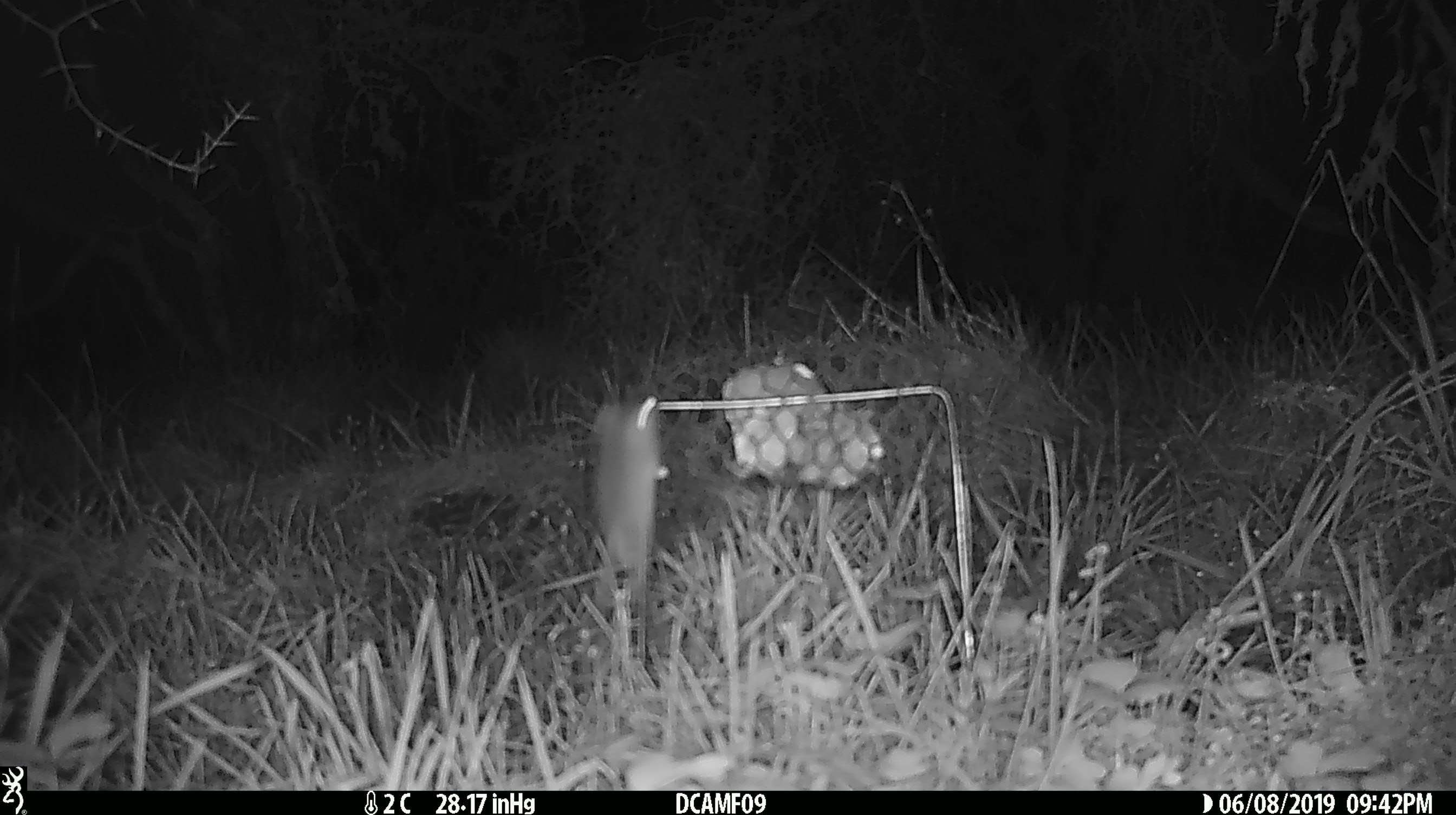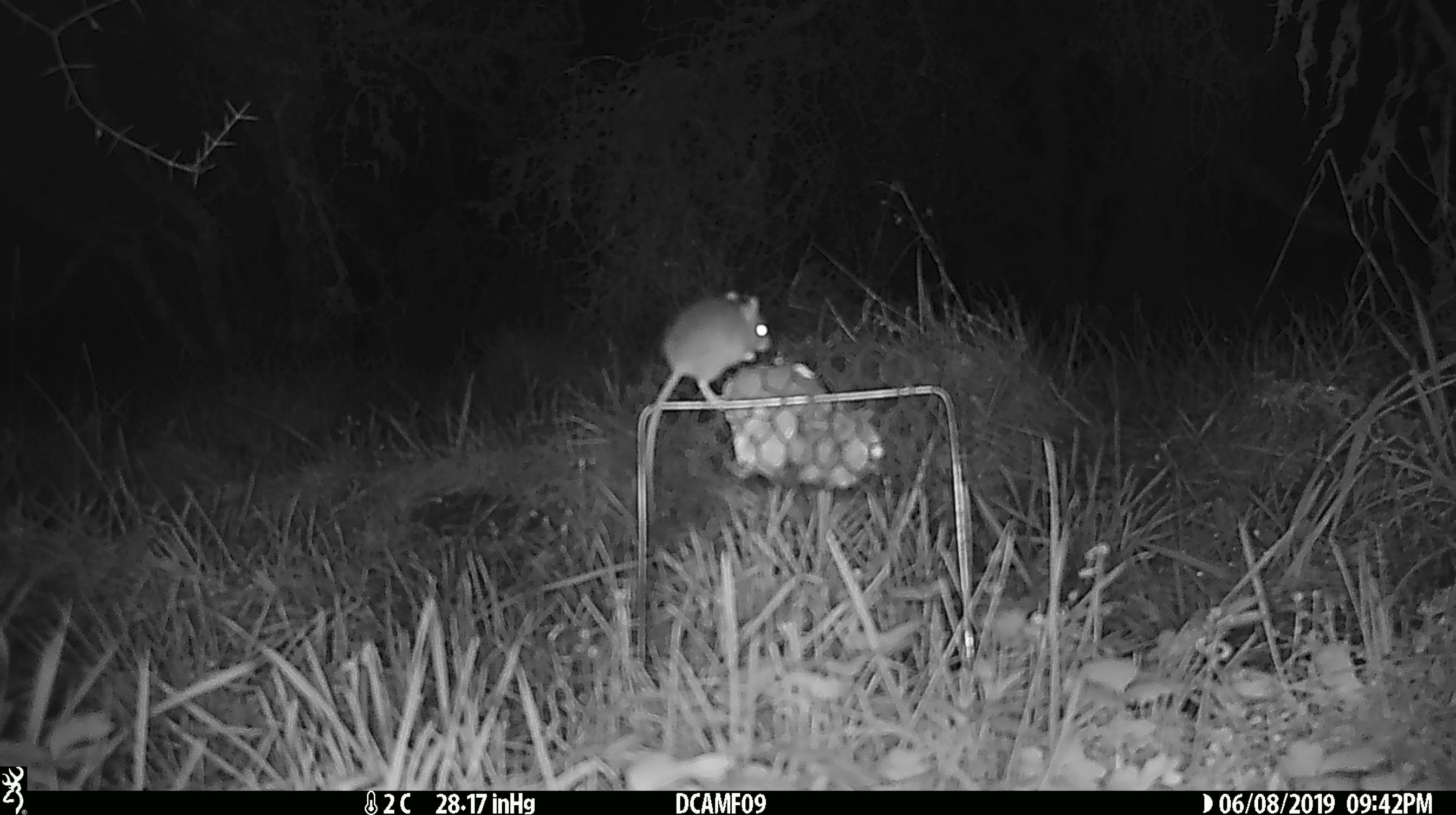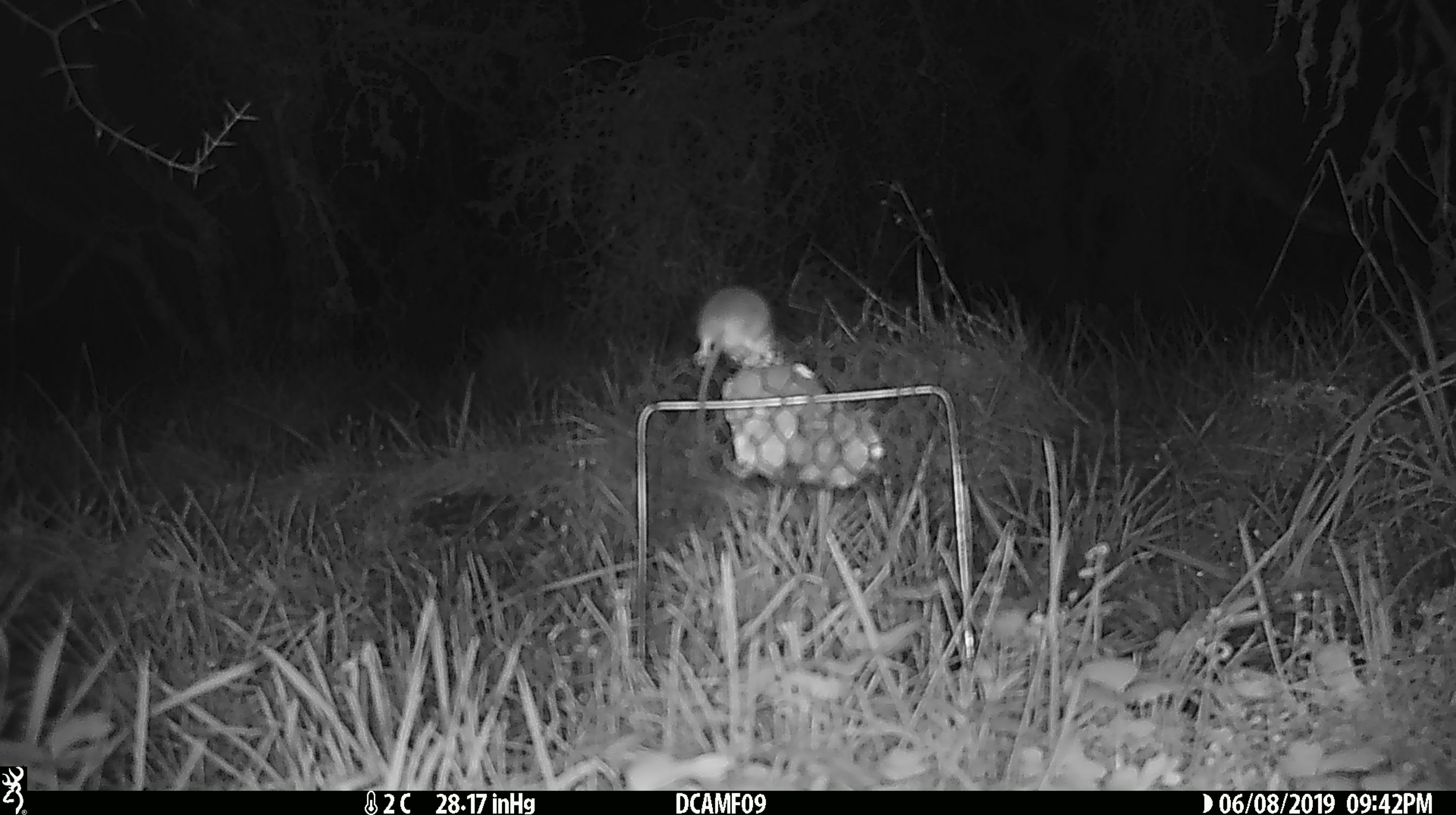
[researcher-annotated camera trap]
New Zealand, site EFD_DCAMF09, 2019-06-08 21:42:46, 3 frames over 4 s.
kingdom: Animalia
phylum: Chordata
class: Mammalia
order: Rodentia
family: Muridae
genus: Mus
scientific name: Mus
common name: mouse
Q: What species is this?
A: Mouse (Mus).